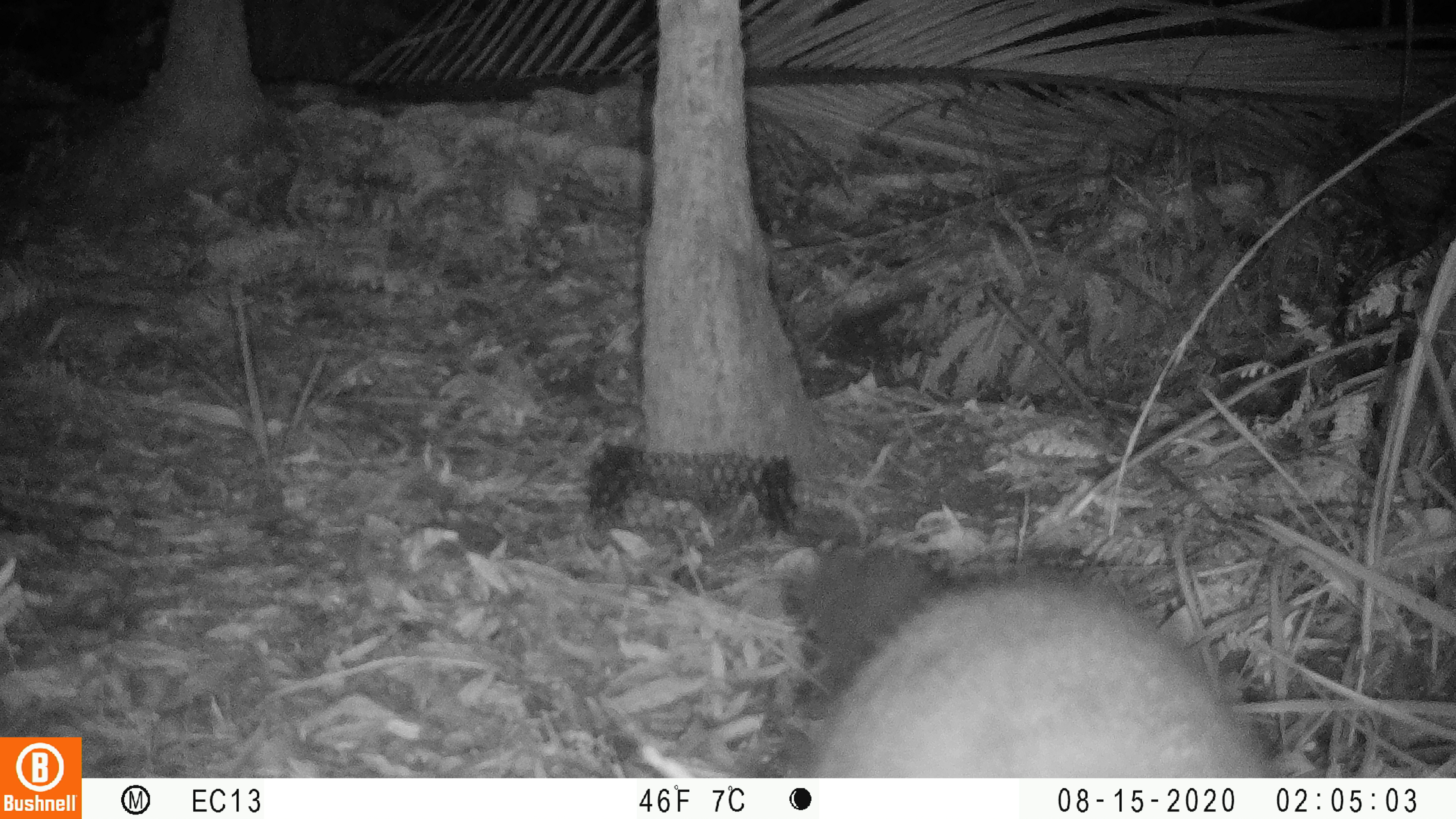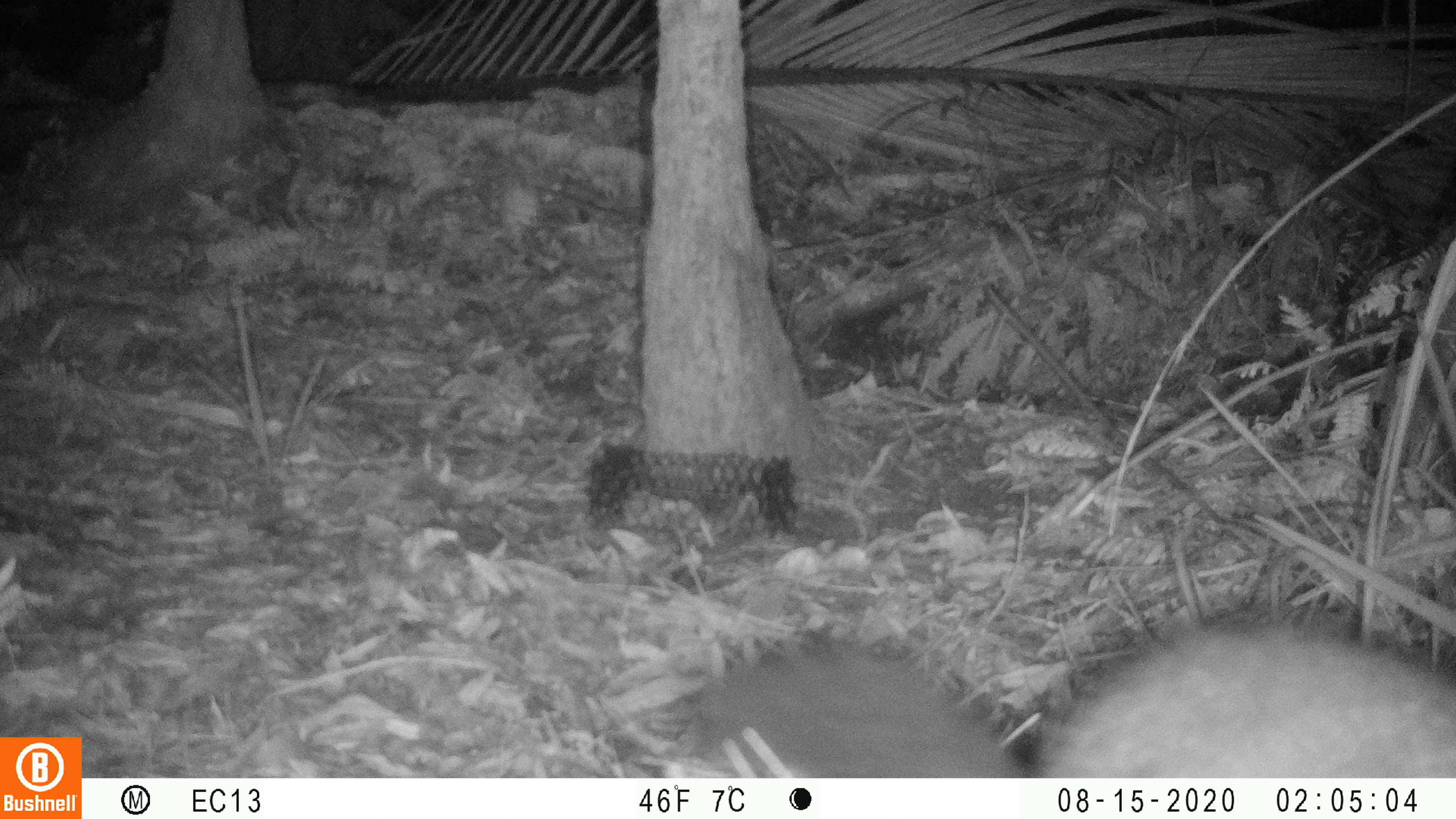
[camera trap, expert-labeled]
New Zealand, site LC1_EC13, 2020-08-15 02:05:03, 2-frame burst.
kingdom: Animalia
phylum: Chordata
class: Mammalia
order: Diprotodontia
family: Phalangeridae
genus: Trichosurus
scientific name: Trichosurus vulpecula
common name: common brushtail possum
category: possum